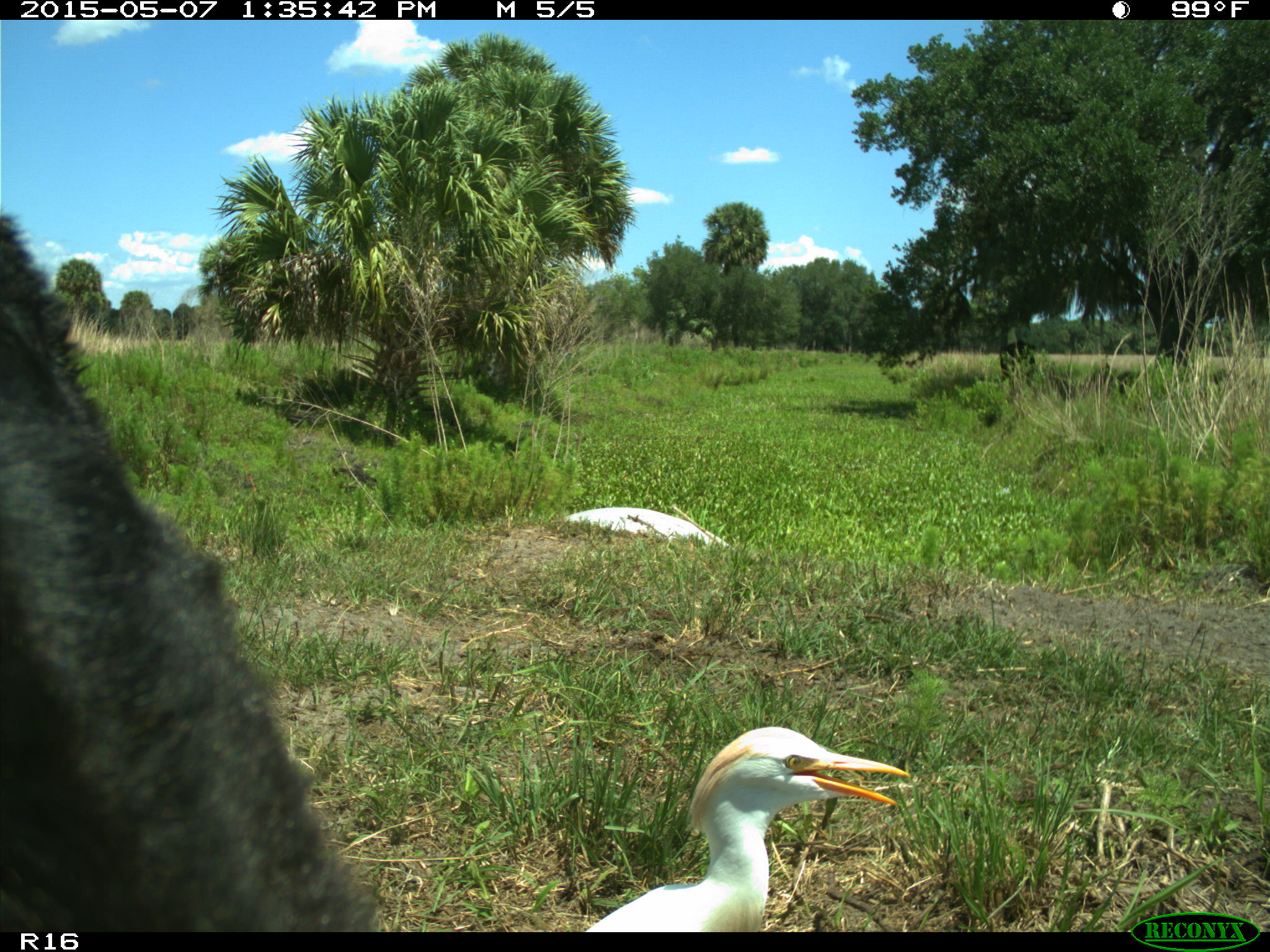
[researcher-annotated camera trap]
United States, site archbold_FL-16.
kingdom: Animalia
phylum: Chordata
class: Mammalia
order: Artiodactyla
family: Bovidae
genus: Bos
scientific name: Bos taurus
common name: domestic cow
Bos taurus (domestic cow).